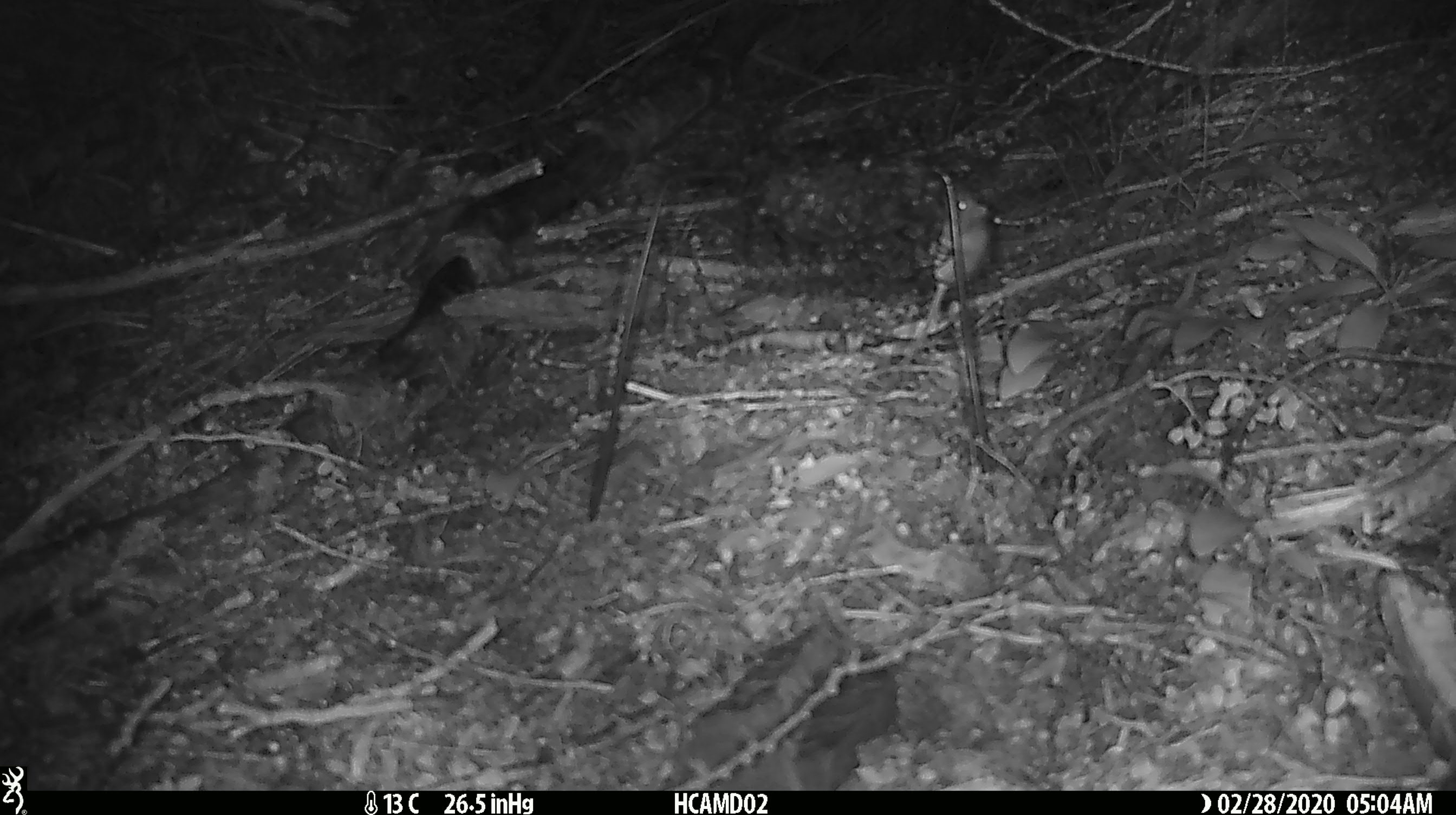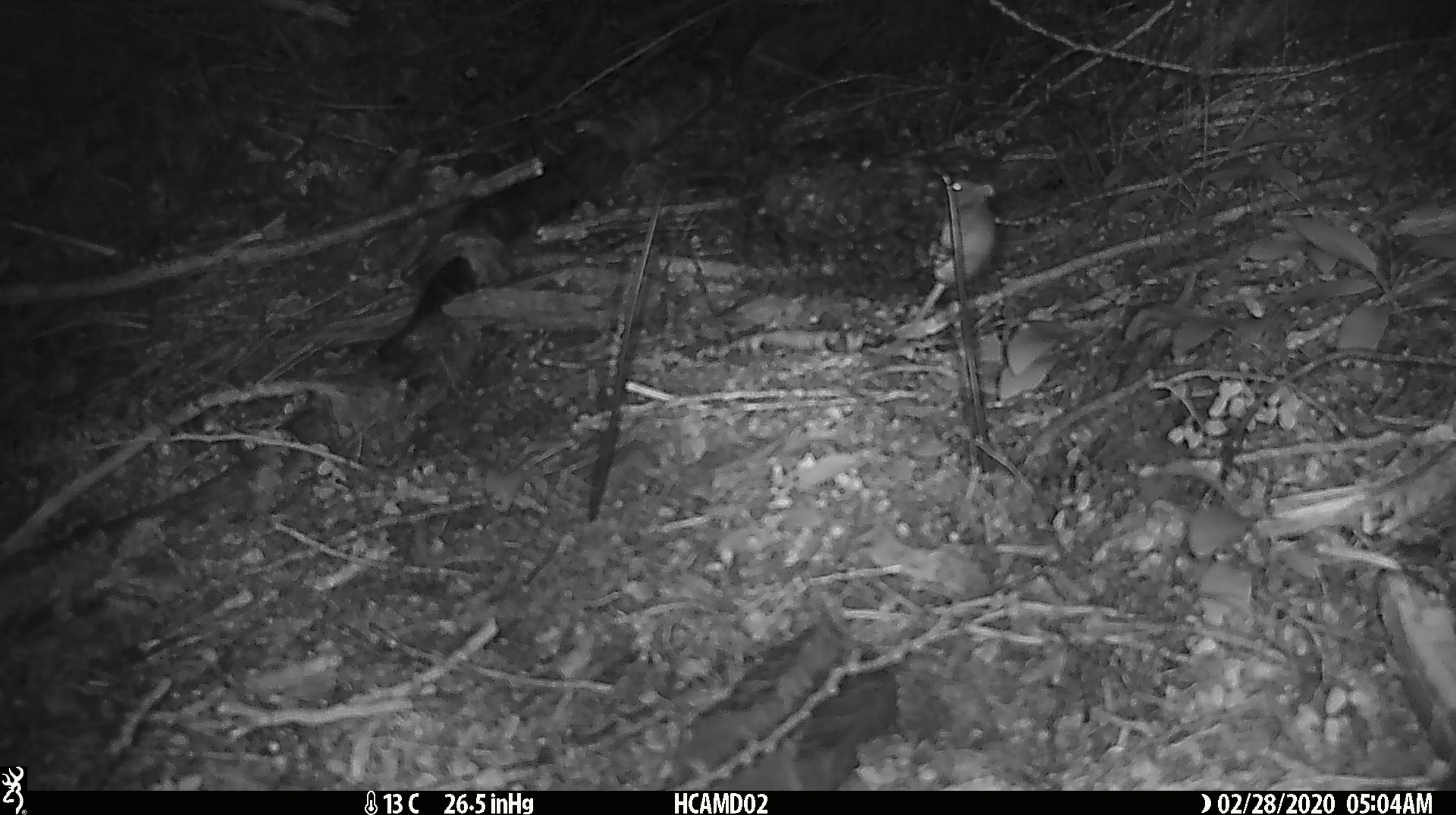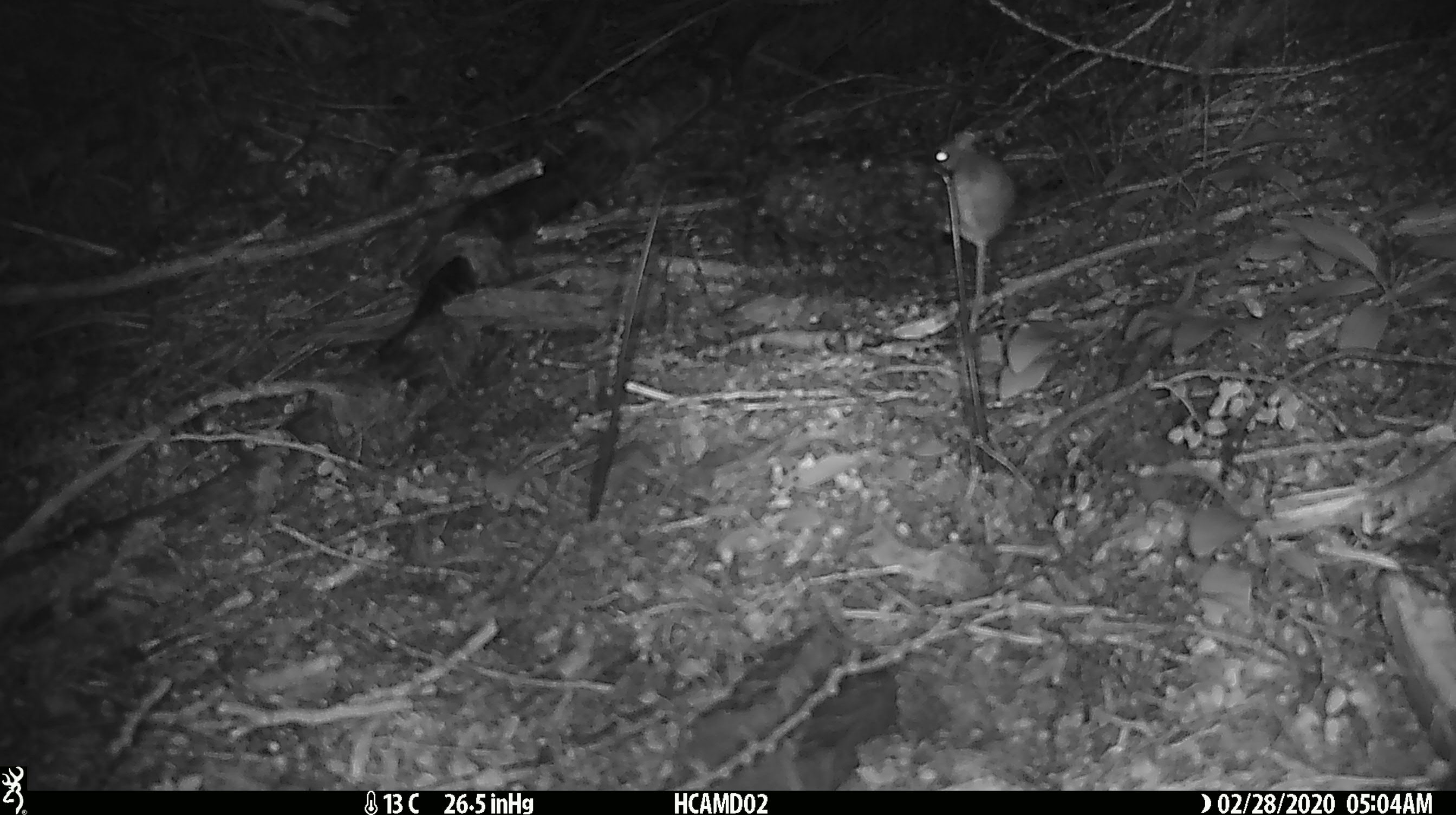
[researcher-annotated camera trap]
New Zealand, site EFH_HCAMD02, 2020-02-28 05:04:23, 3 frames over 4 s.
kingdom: Animalia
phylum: Chordata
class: Mammalia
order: Rodentia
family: Muridae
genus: Mus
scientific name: Mus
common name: mouse